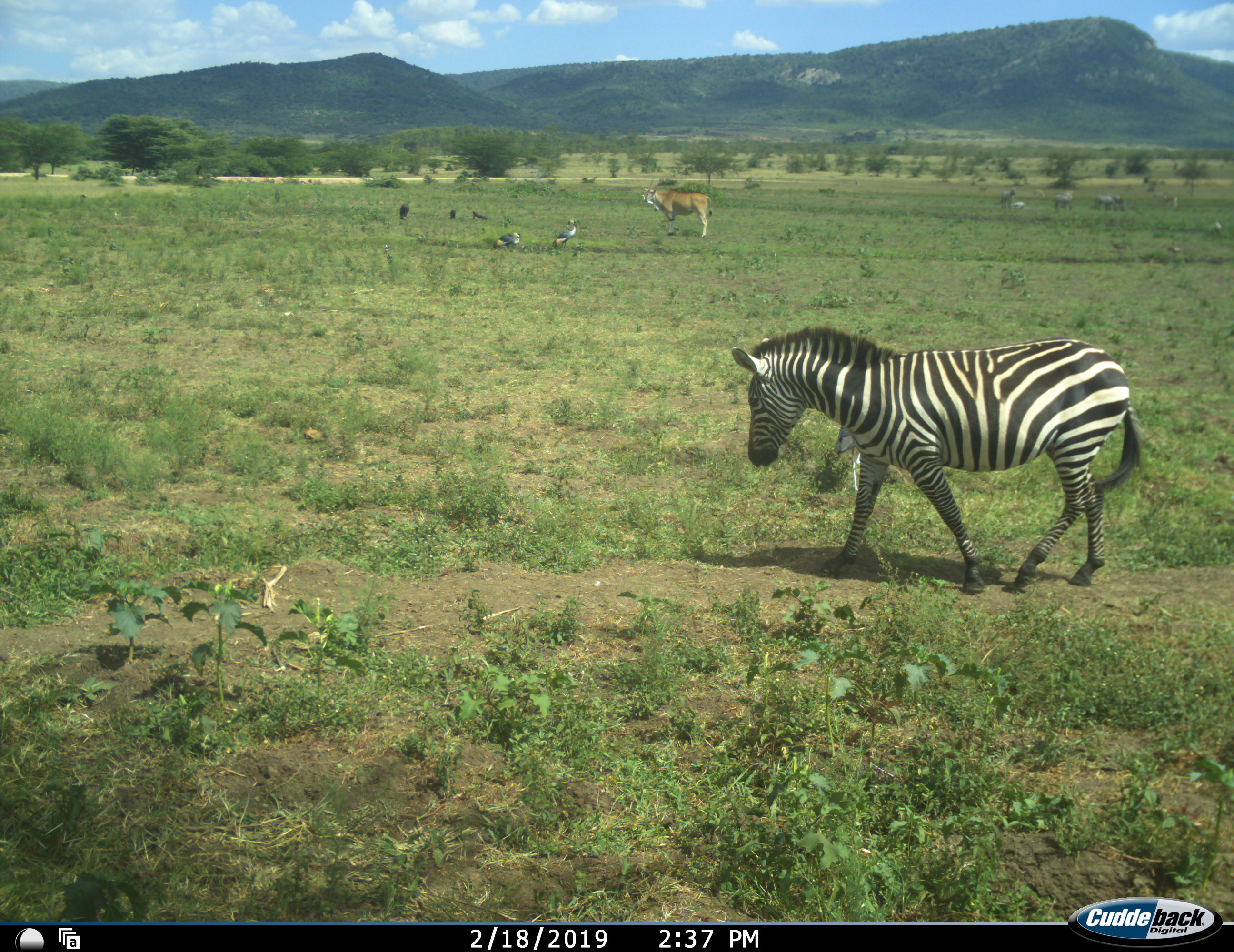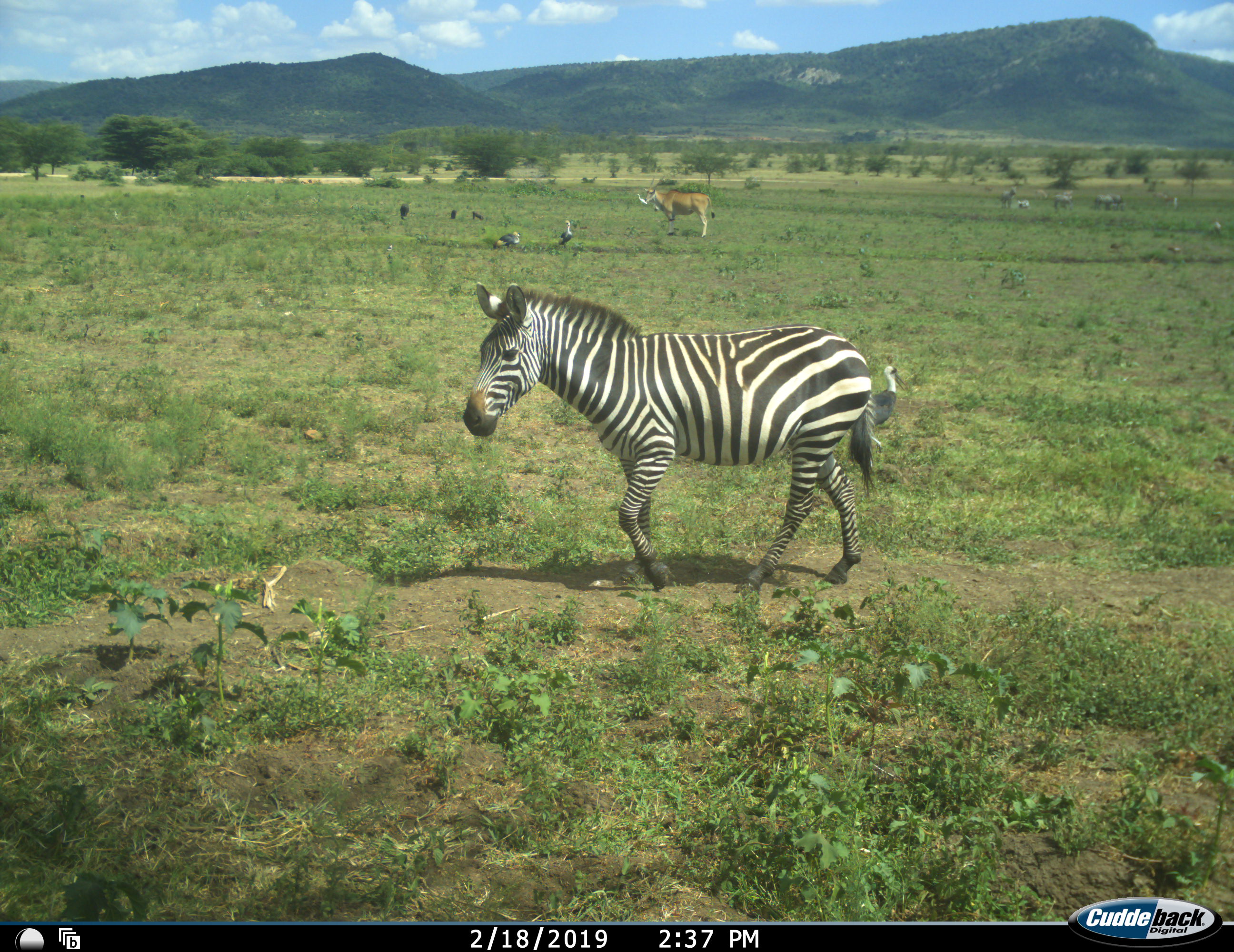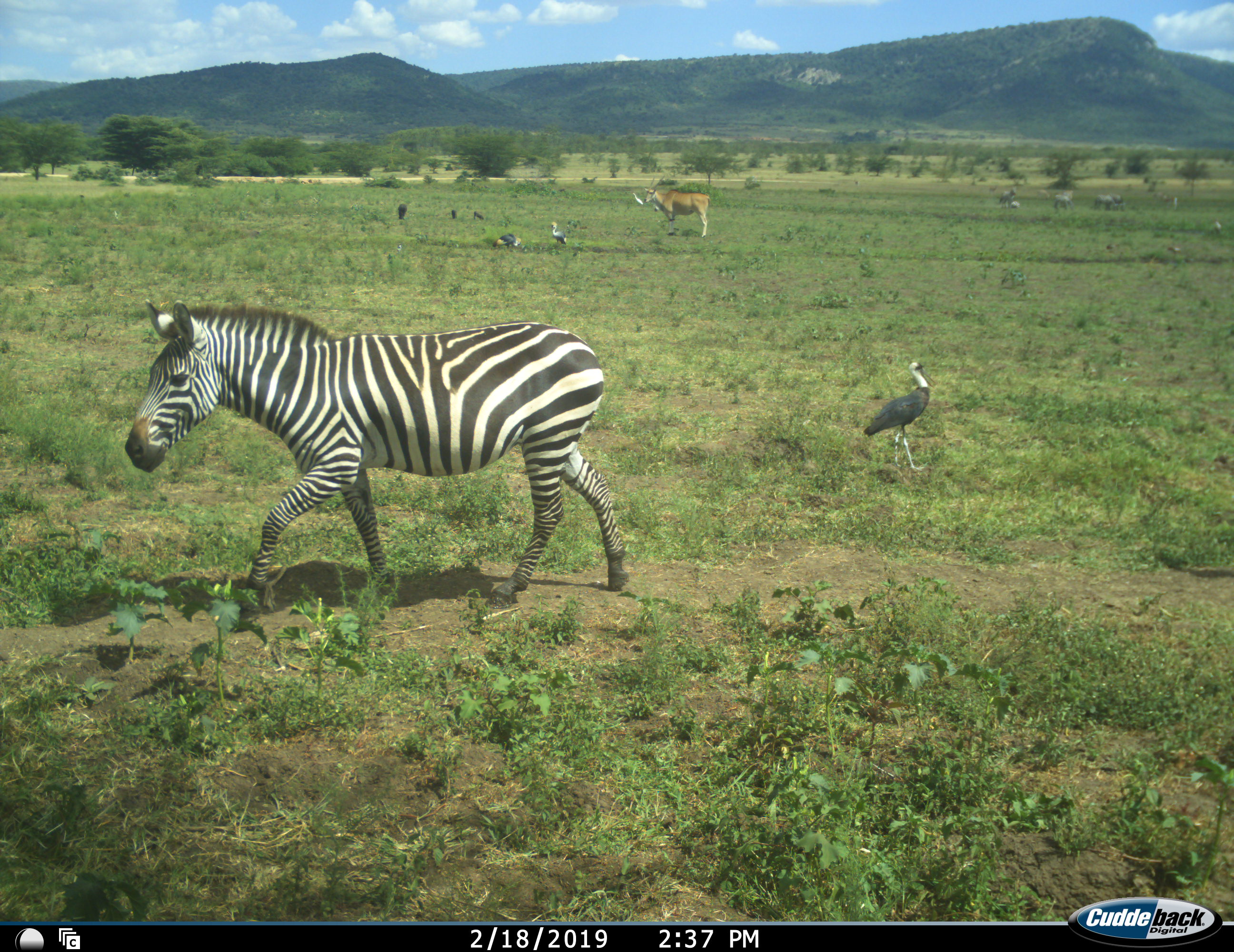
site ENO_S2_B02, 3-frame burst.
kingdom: Animalia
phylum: Chordata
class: Aves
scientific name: Aves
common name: bird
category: birdother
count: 7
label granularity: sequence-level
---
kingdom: Animalia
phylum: Chordata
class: Mammalia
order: Artiodactyla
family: Bovidae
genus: Tragelaphus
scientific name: Tragelaphus oryx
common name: eland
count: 1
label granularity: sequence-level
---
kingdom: Animalia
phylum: Chordata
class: Mammalia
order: Perissodactyla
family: Equidae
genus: Equus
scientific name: Equus quagga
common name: plains zebra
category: zebraplains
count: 4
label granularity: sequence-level